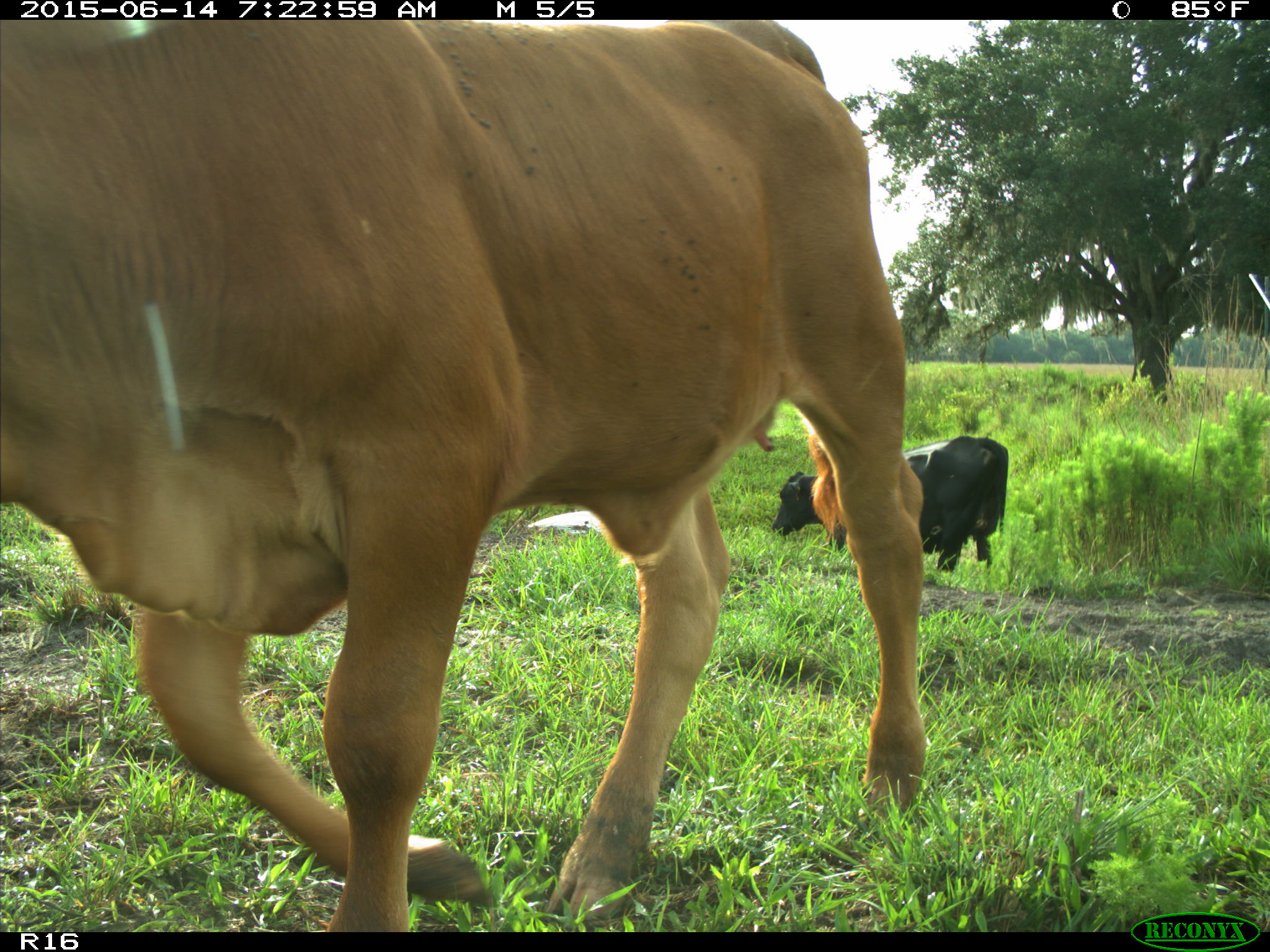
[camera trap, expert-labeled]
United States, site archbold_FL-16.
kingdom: Animalia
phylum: Chordata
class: Mammalia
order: Artiodactyla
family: Bovidae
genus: Bos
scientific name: Bos taurus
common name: domestic cow